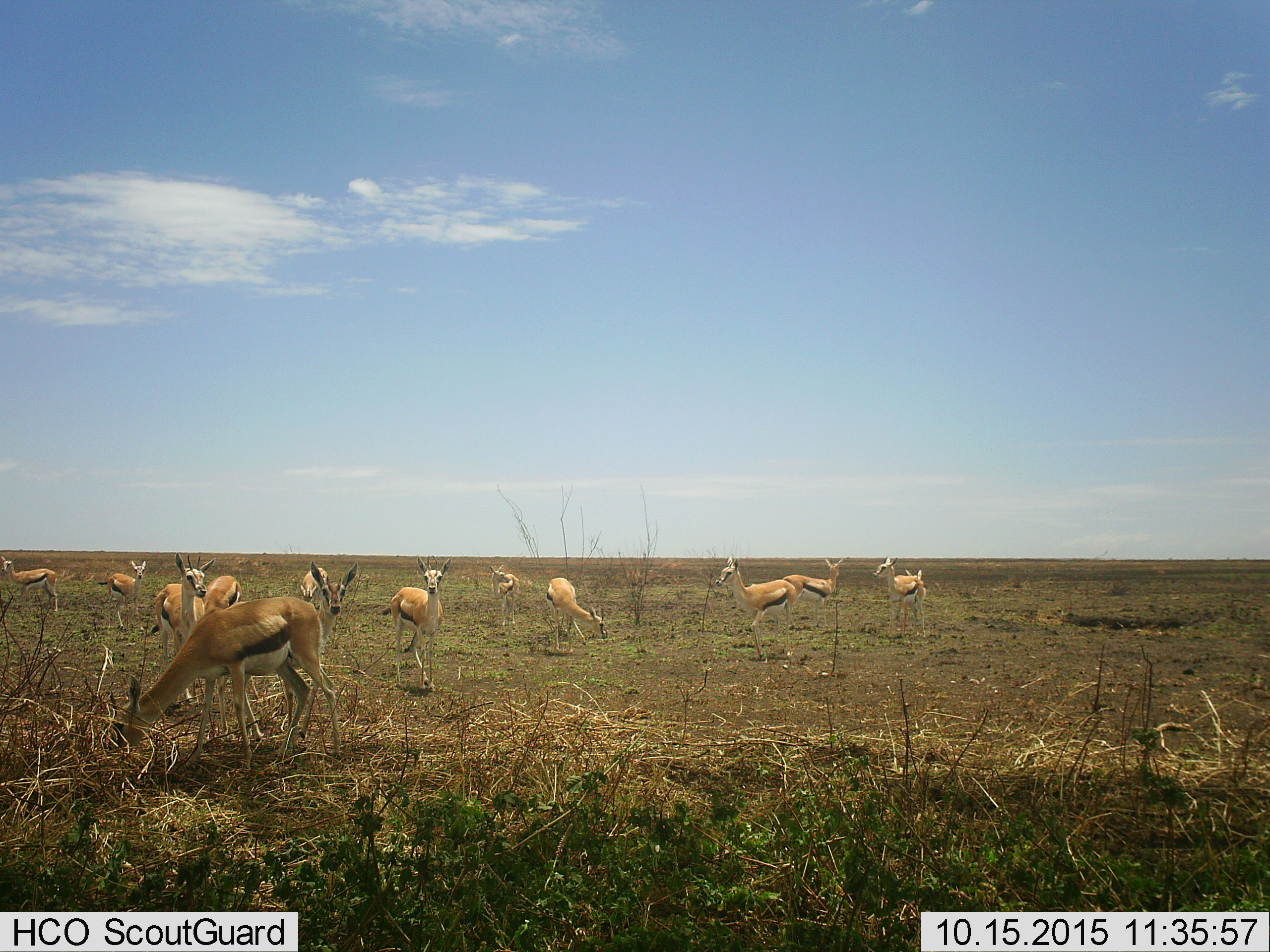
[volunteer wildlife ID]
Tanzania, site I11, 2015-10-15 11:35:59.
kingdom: Animalia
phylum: Chordata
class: Mammalia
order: Artiodactyla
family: Bovidae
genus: Eudorcas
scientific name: Eudorcas thomsonii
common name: thomson's gazelle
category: gazellethomsons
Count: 11-50.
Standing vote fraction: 86%.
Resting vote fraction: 14%.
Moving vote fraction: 71%.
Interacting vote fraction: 14%.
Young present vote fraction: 0%.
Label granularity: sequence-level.